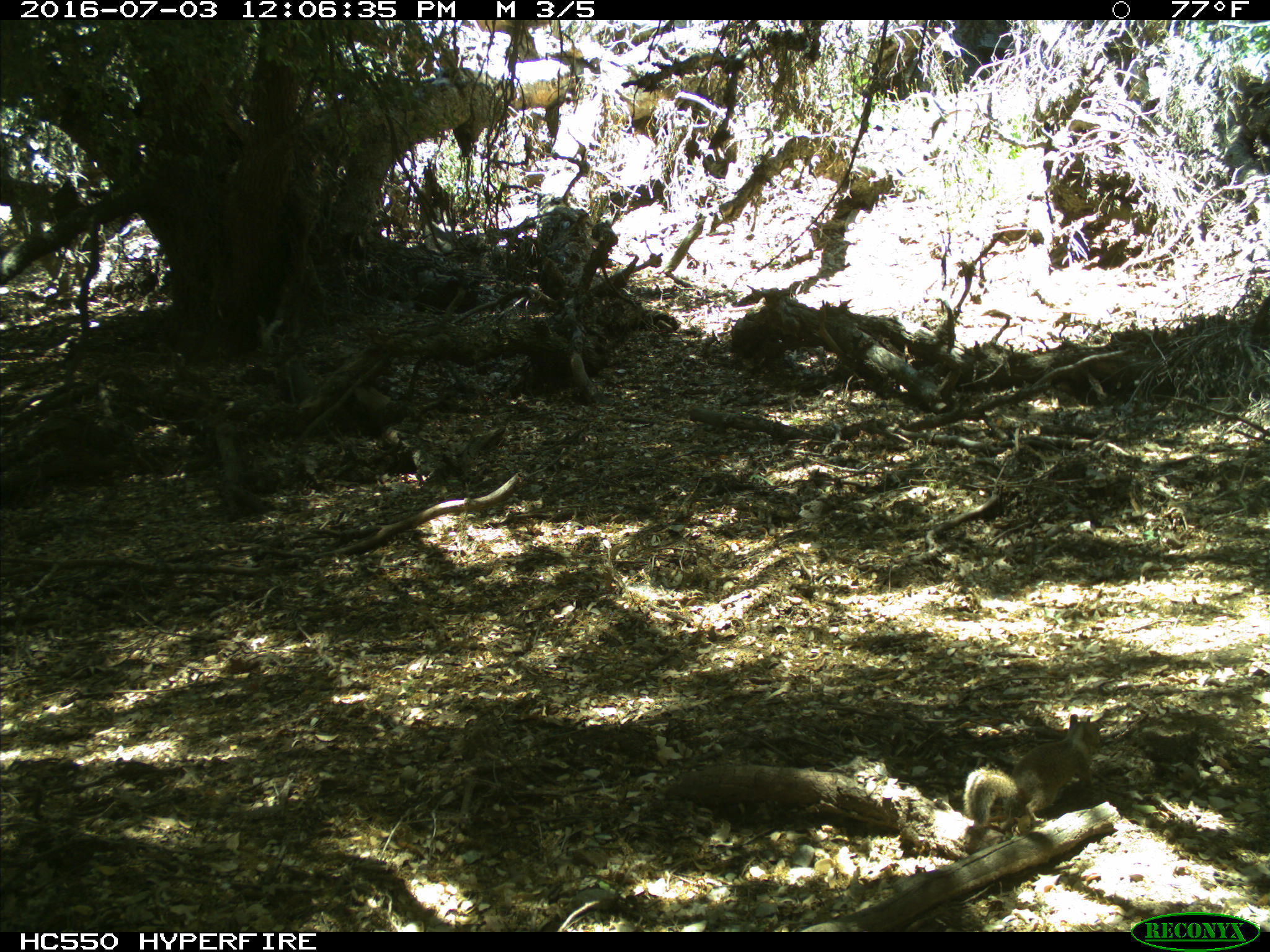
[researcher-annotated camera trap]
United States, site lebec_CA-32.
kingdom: Animalia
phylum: Chordata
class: Mammalia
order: Rodentia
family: Sciuridae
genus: Otospermophilus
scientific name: Otospermophilus beecheyi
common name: california ground squirrel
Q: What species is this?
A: Otospermophilus beecheyi (california ground squirrel).